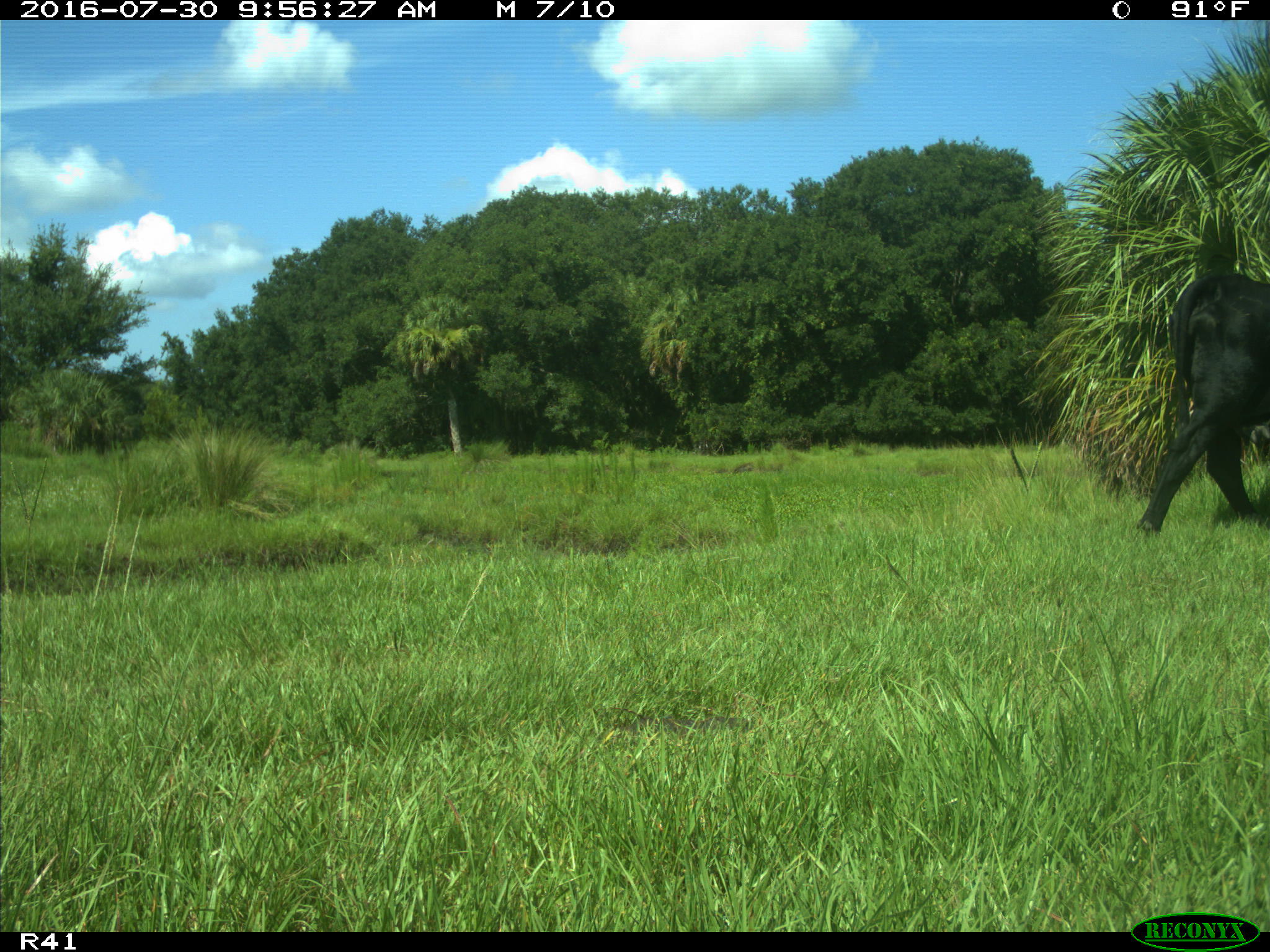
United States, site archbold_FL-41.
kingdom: Animalia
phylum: Chordata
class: Mammalia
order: Artiodactyla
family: Bovidae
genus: Bos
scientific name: Bos taurus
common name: domestic cow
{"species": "Bos taurus (domestic cow)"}